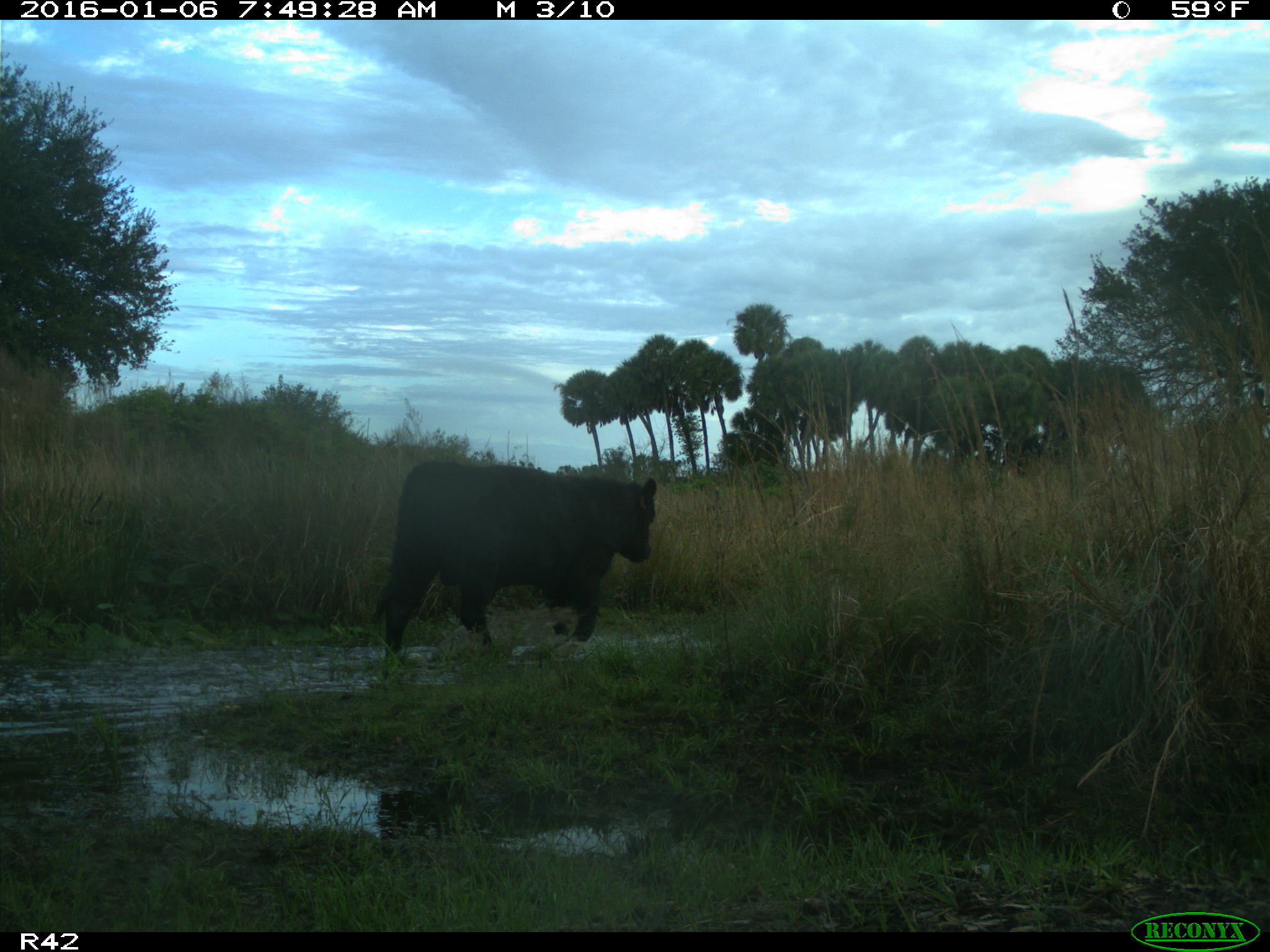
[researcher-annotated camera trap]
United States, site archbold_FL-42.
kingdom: Animalia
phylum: Chordata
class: Mammalia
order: Artiodactyla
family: Bovidae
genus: Bos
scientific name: Bos taurus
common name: domestic cow